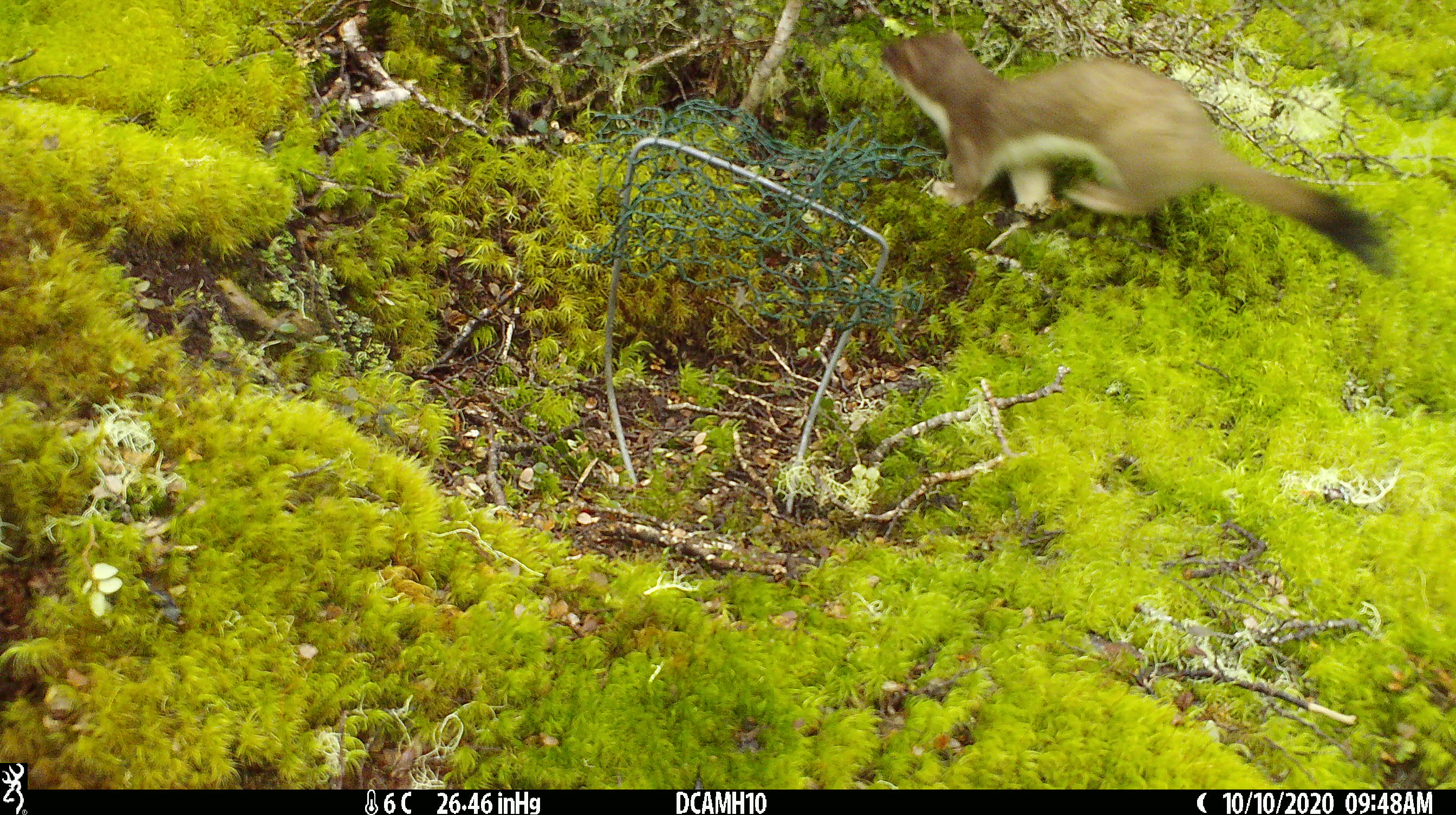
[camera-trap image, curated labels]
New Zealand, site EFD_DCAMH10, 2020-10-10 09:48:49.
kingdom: Animalia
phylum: Chordata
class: Mammalia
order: Carnivora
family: Mustelidae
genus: Mustela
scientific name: Mustela erminea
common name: stoat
Stoat (Mustela erminea).